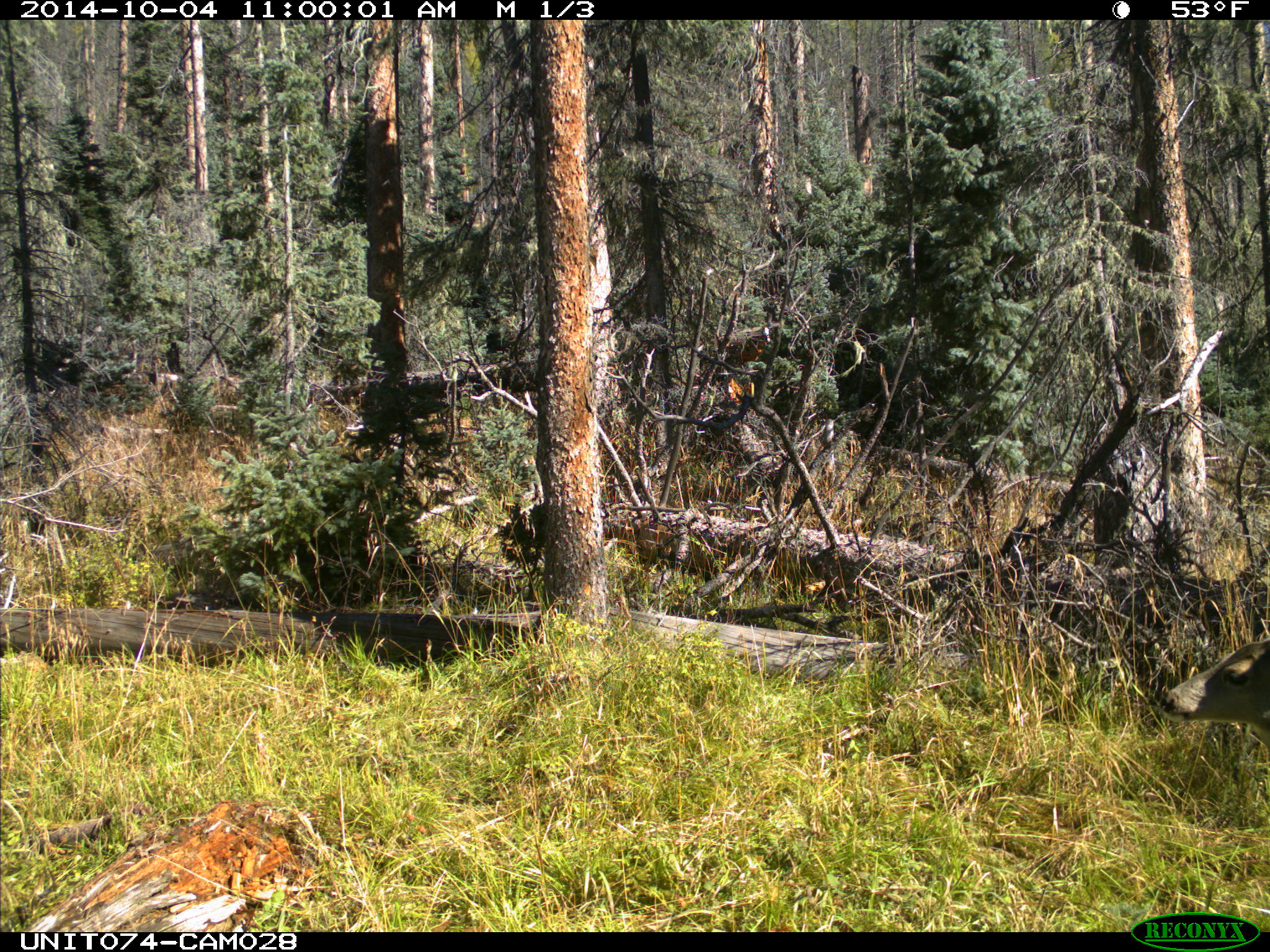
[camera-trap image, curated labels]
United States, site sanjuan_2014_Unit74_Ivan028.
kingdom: Animalia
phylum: Chordata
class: Mammalia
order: Artiodactyla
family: Cervidae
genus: Odocoileus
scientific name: Odocoileus hemionus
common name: mule deer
Odocoileus hemionus (mule deer).